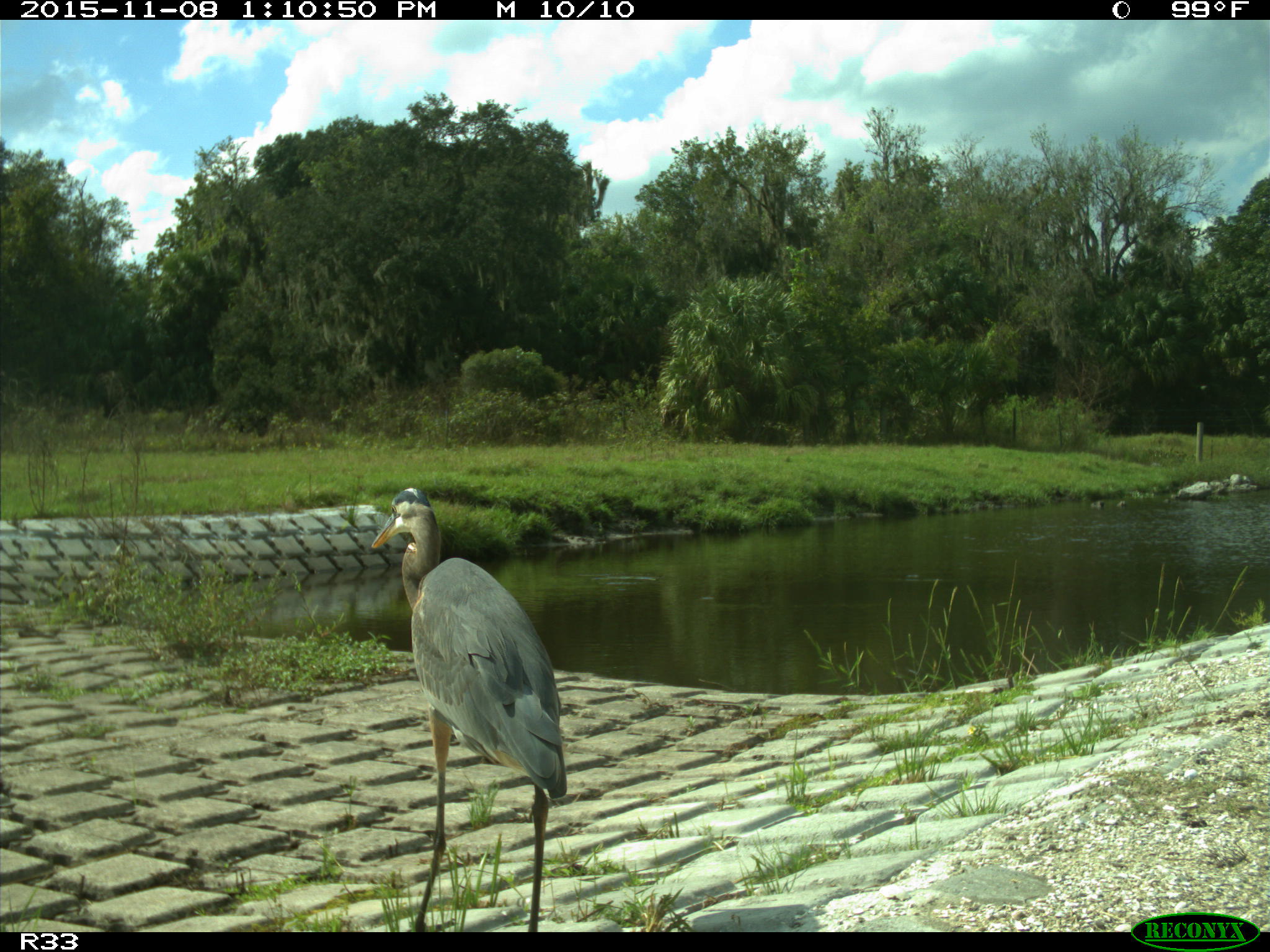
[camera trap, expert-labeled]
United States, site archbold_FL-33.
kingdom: Animalia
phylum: Chordata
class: Aves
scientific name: Aves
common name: birds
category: unidentified bird